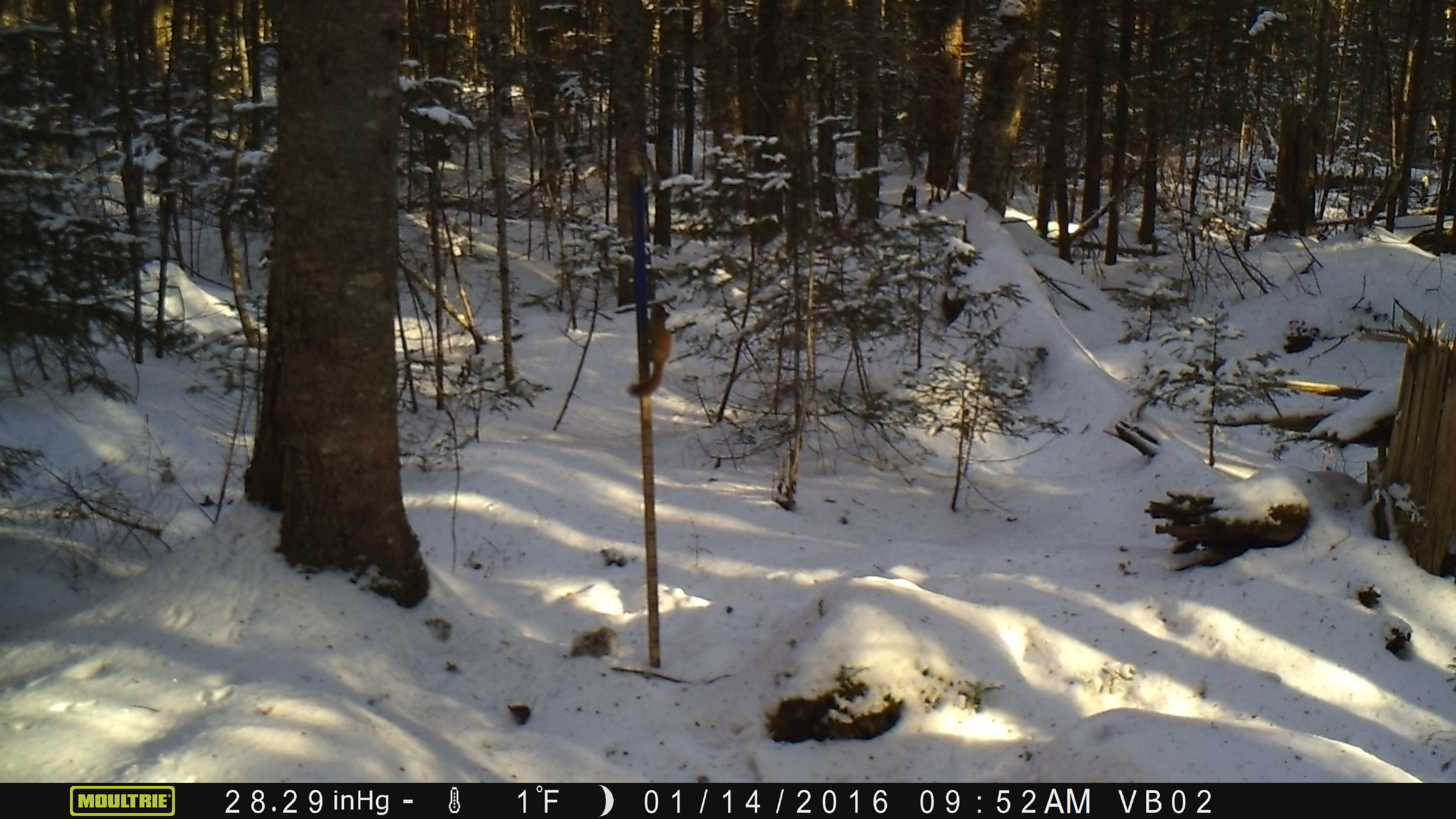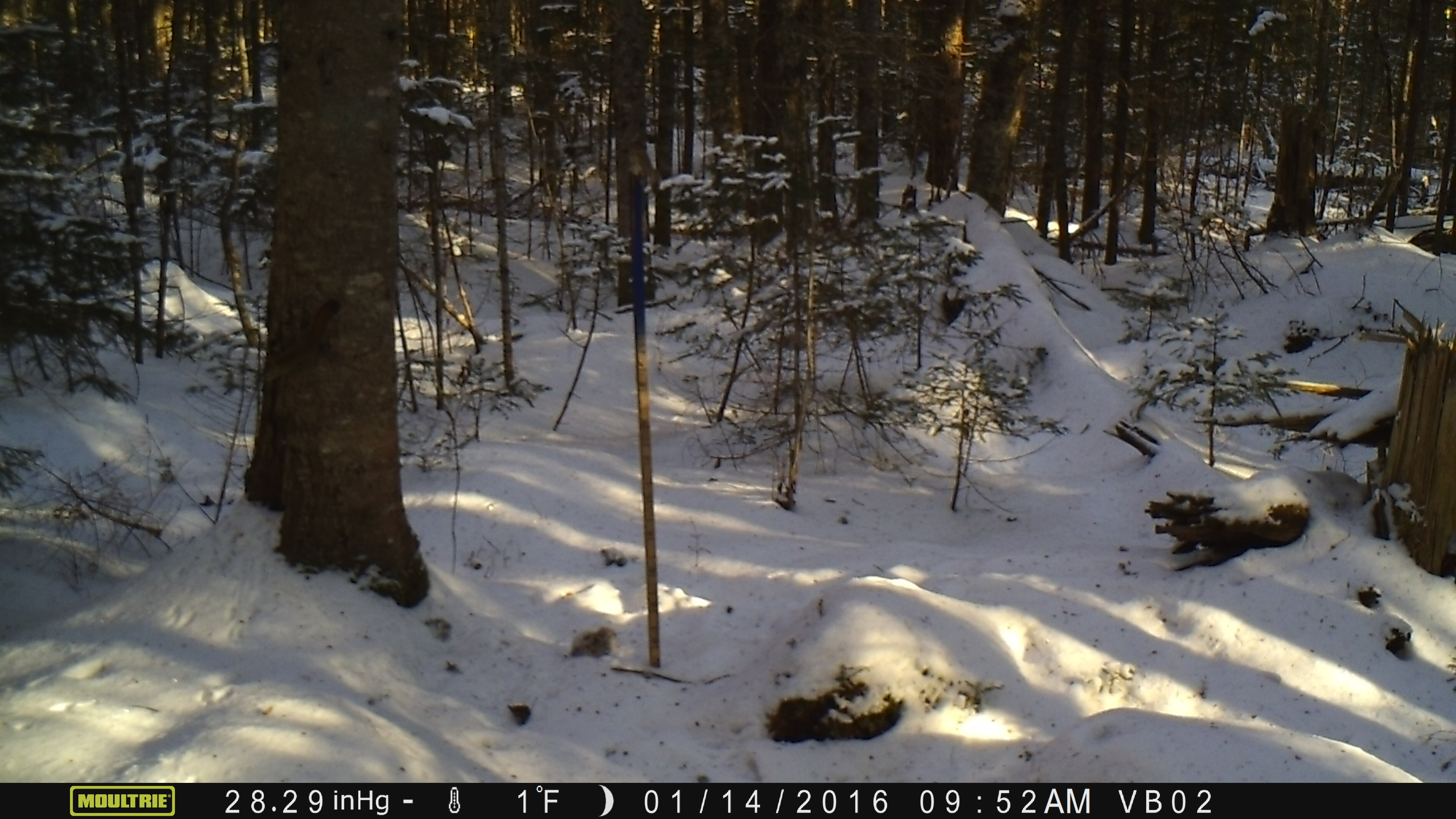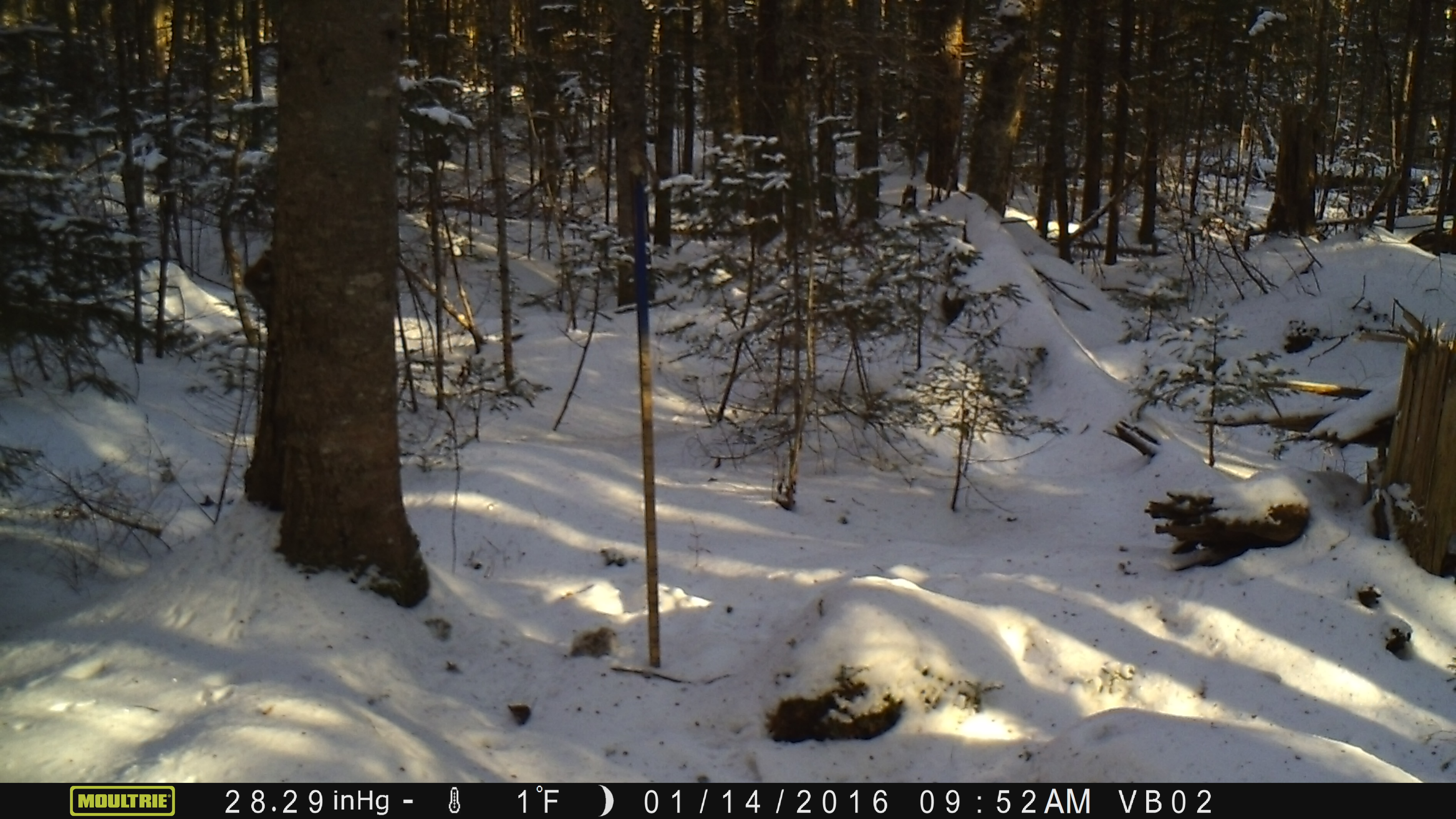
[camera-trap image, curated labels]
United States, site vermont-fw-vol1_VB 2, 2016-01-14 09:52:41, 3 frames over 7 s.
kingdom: Animalia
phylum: Chordata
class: Mammalia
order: Rodentia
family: Sciuridae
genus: Tamiasciurus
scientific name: Tamiasciurus hudsonicus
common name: red squirrel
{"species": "red squirrel (Tamiasciurus hudsonicus)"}